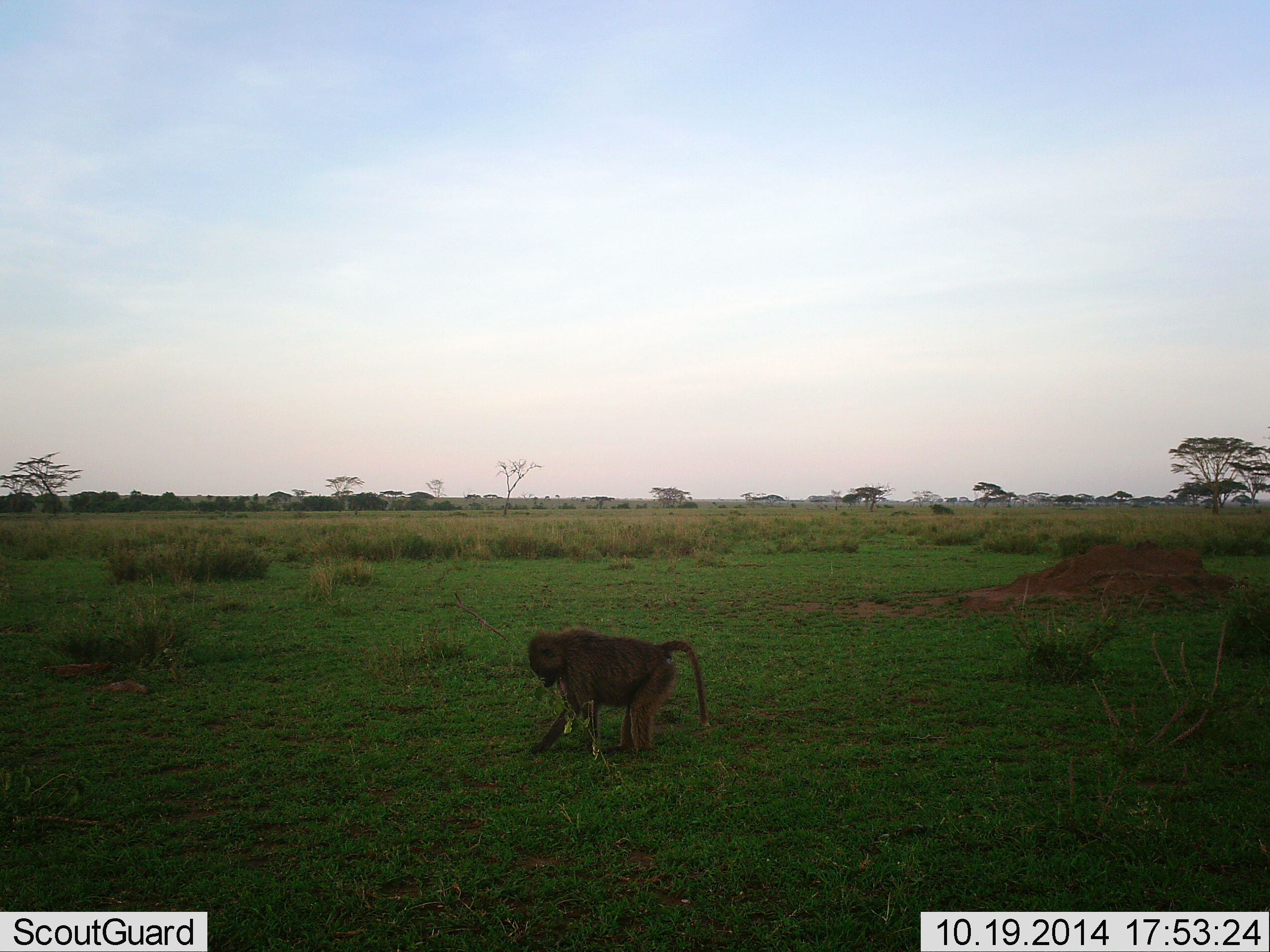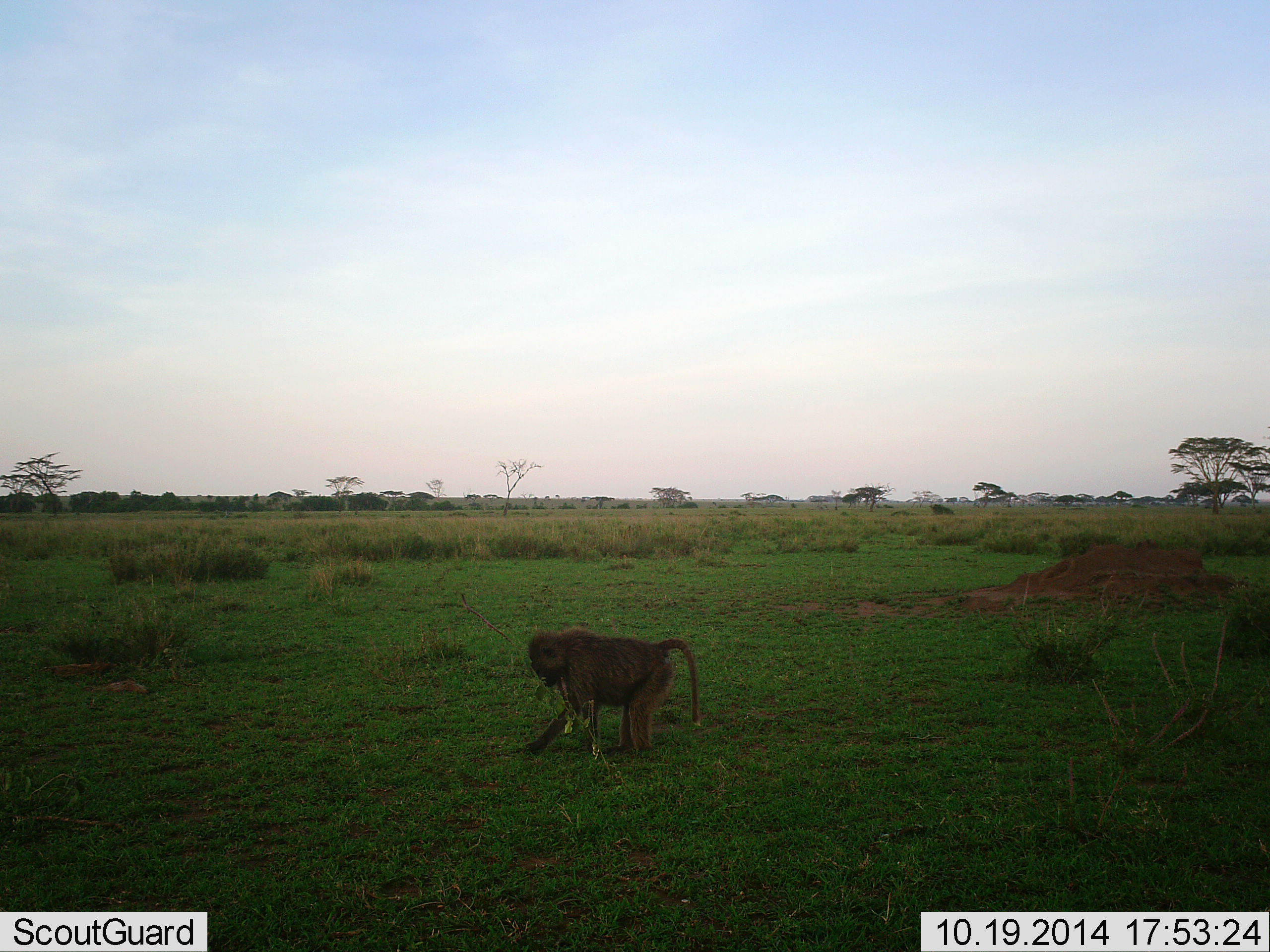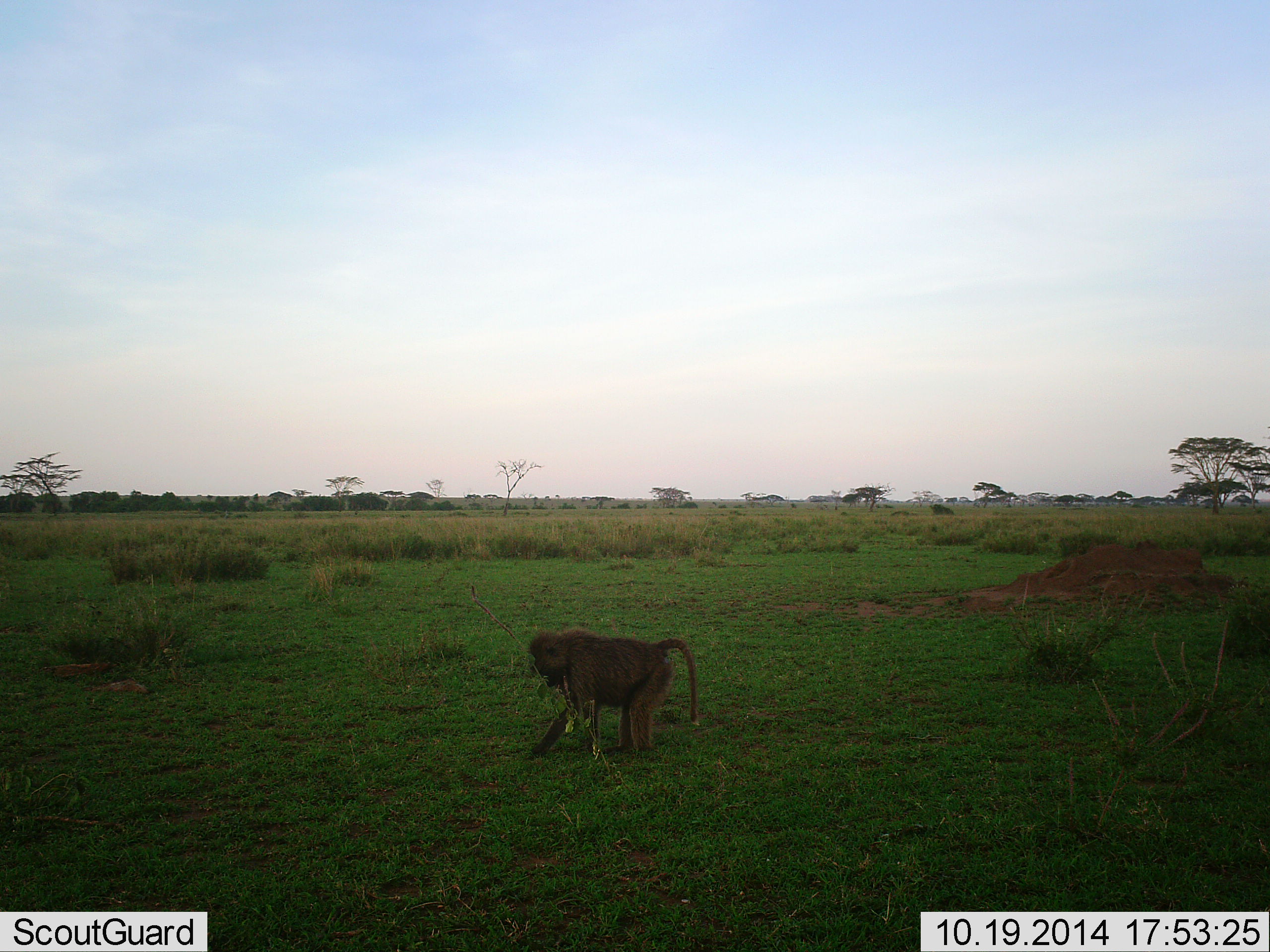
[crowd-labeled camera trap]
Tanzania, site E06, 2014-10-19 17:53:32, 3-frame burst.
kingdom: Animalia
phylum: Chordata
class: Mammalia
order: Primates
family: Cercopithecidae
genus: Papio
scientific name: Papio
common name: baboon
Baboon (Papio), count 1. Behavior (volunteer vote fractions): standing 80%, resting 0%, moving 0%, interacting 0%. Young present (vote fraction): 0%. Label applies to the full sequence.